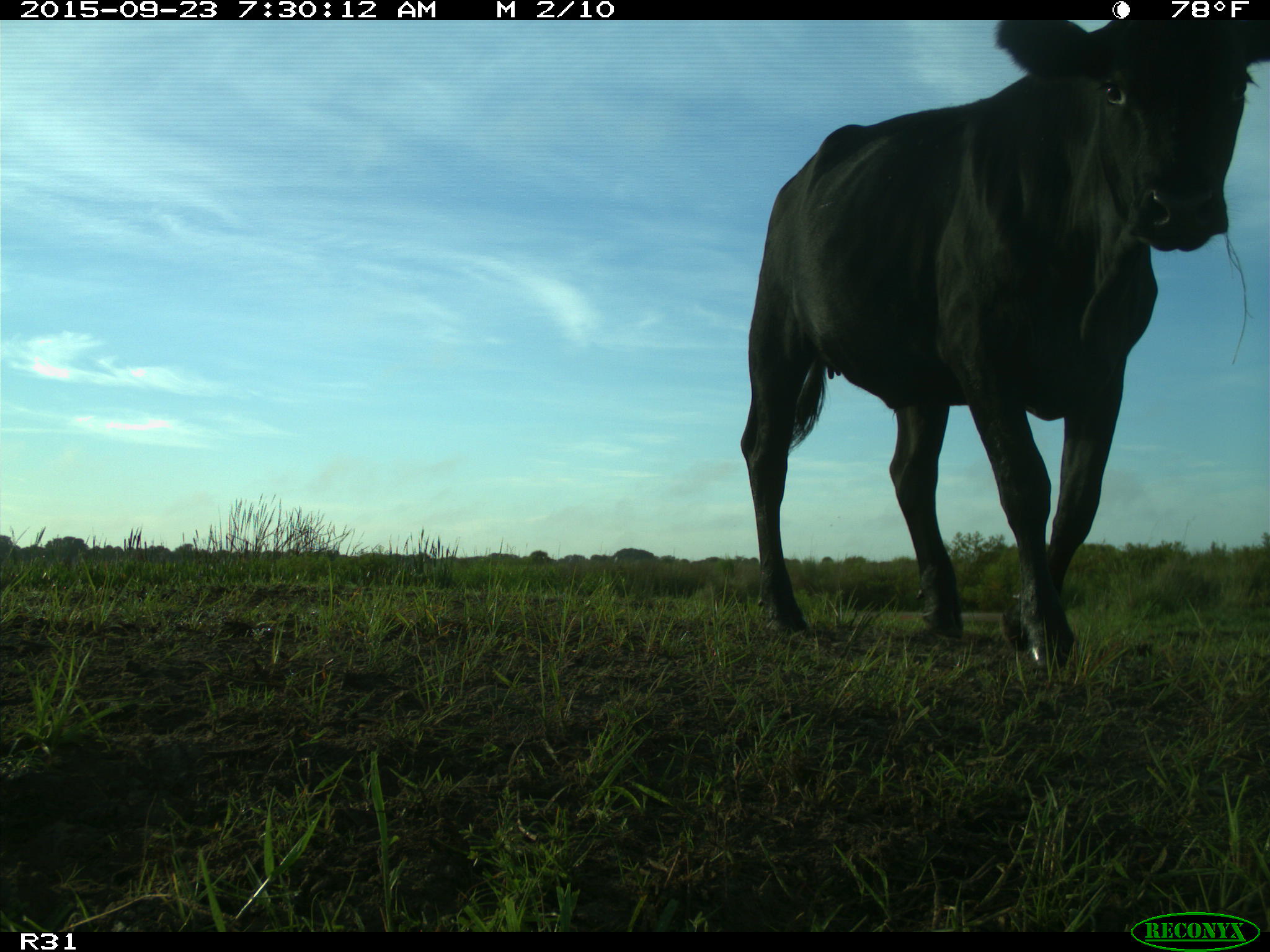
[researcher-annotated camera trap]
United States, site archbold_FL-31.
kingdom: Animalia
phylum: Chordata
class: Mammalia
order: Artiodactyla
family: Bovidae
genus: Bos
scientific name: Bos taurus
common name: domestic cow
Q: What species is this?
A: Bos taurus (domestic cow).